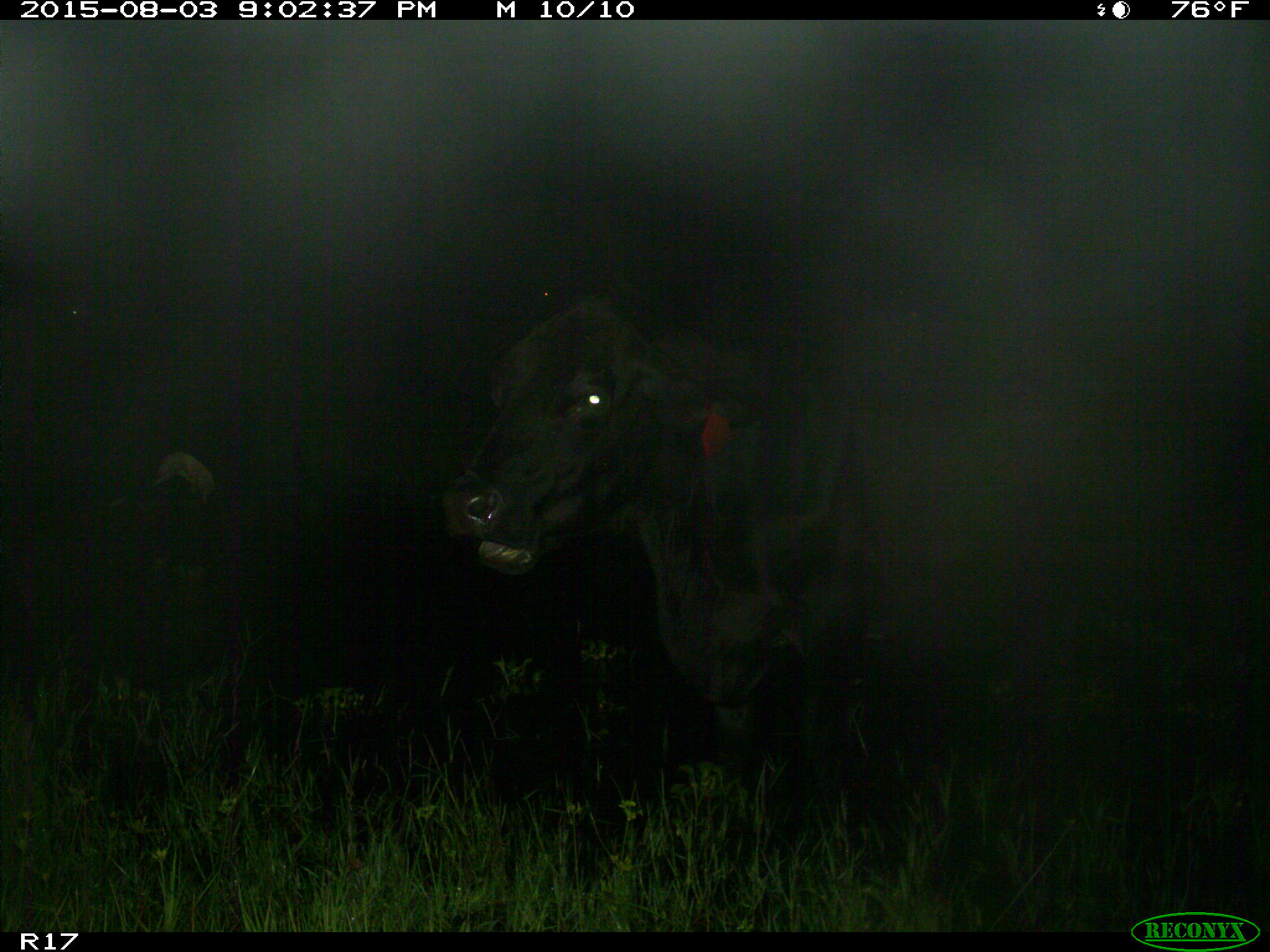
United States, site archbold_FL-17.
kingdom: Animalia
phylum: Chordata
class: Mammalia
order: Artiodactyla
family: Bovidae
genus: Bos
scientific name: Bos taurus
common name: domestic cow